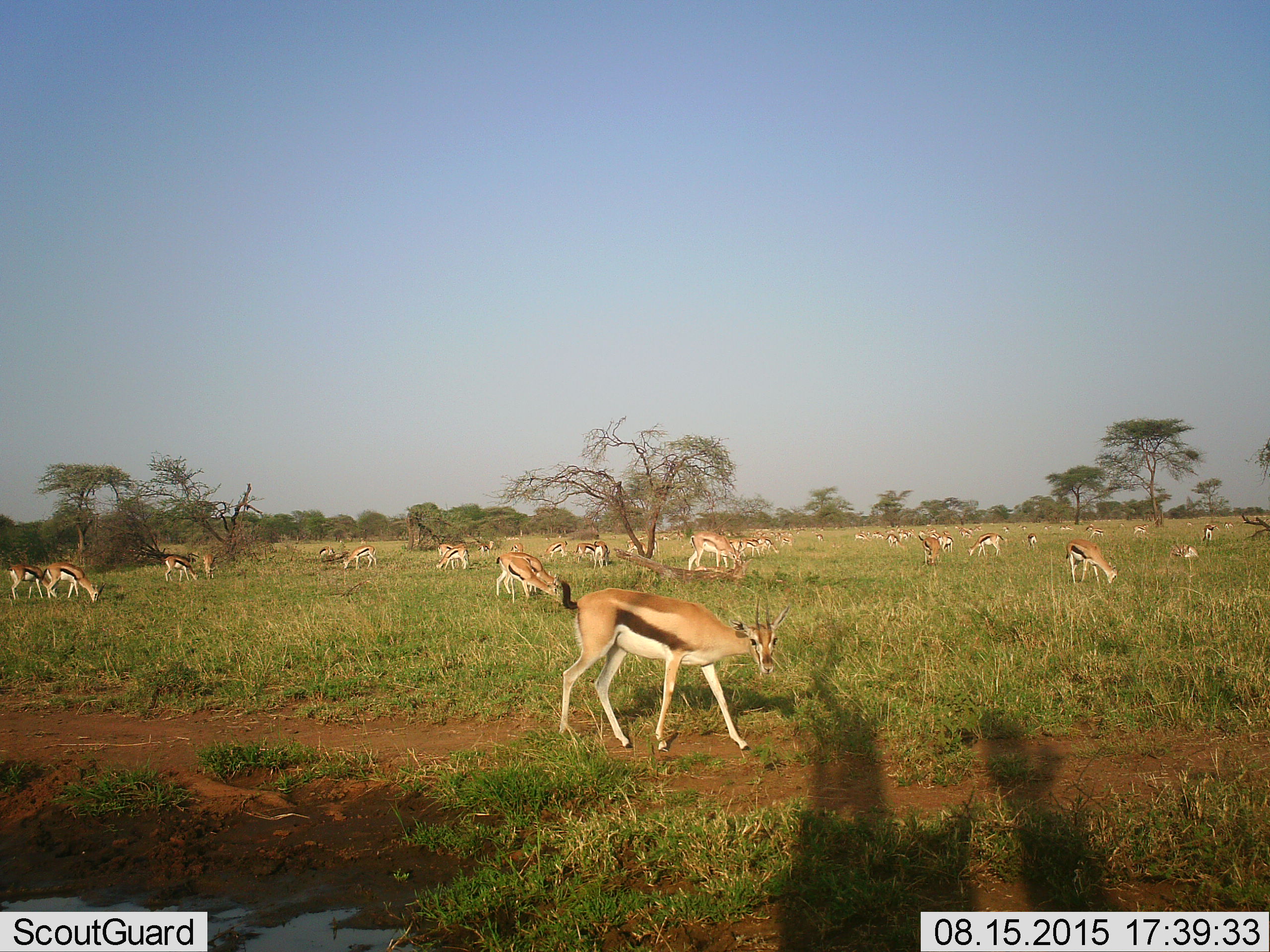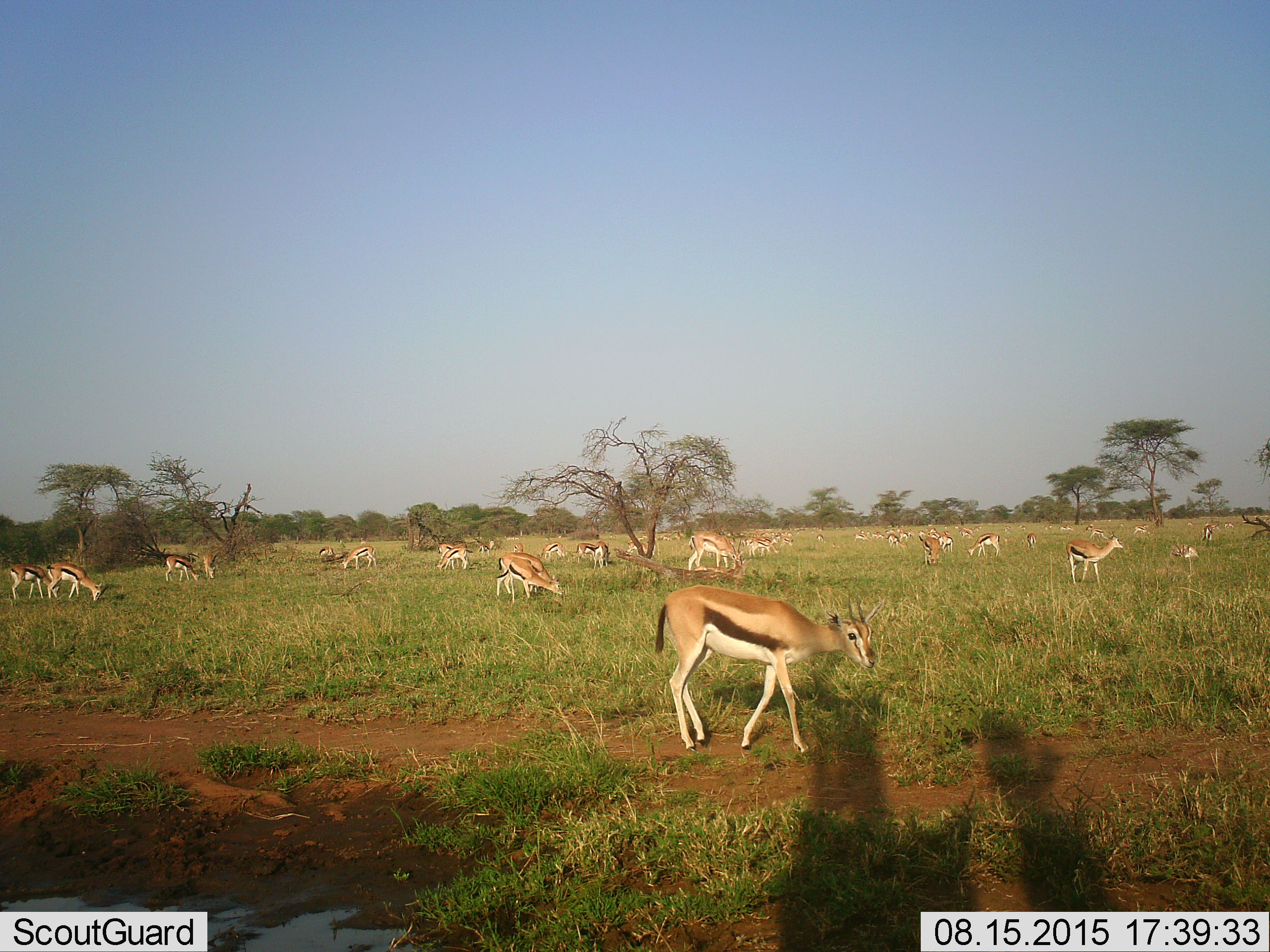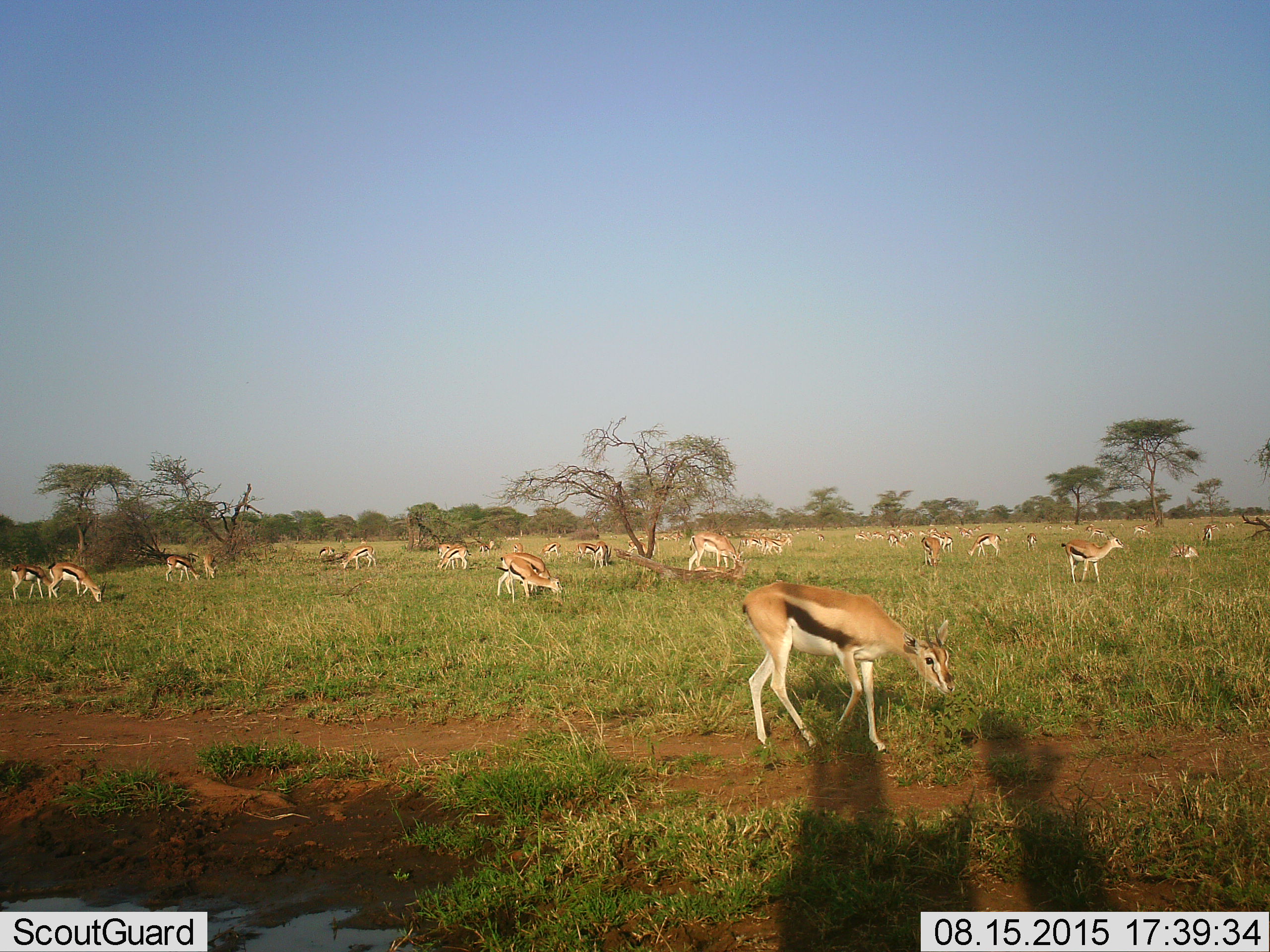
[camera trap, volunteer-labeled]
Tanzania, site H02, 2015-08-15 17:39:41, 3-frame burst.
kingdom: Animalia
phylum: Chordata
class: Mammalia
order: Artiodactyla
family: Bovidae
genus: Eudorcas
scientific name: Eudorcas thomsonii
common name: thomson's gazelle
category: gazellethomsons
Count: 11-50.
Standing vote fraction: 70%.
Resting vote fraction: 20%.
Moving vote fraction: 70%.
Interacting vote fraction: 0%.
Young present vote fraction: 20%.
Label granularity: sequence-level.